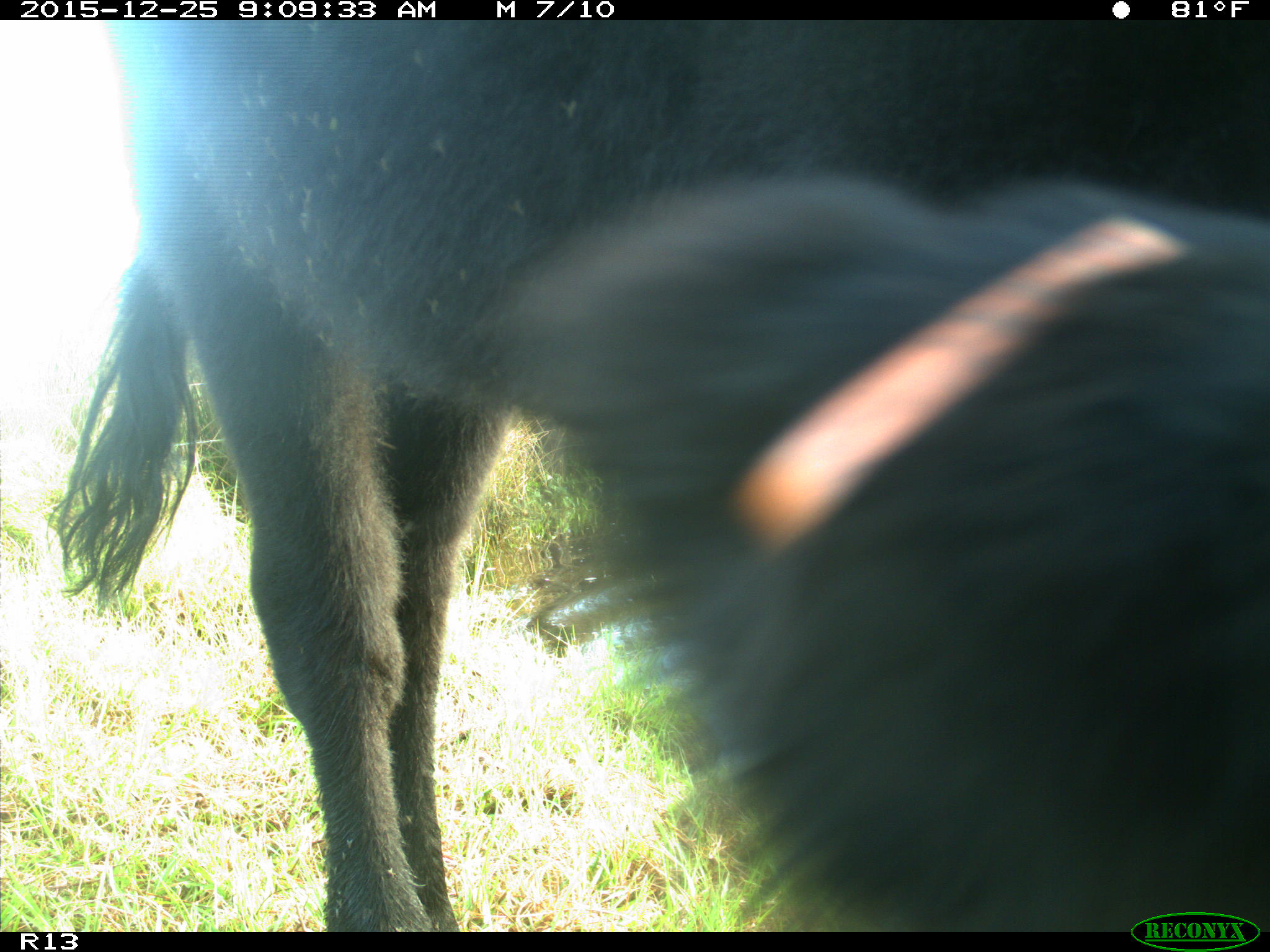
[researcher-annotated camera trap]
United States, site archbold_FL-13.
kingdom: Animalia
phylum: Chordata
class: Mammalia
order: Artiodactyla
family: Bovidae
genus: Bos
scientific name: Bos taurus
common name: domestic cow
Bos taurus (domestic cow).